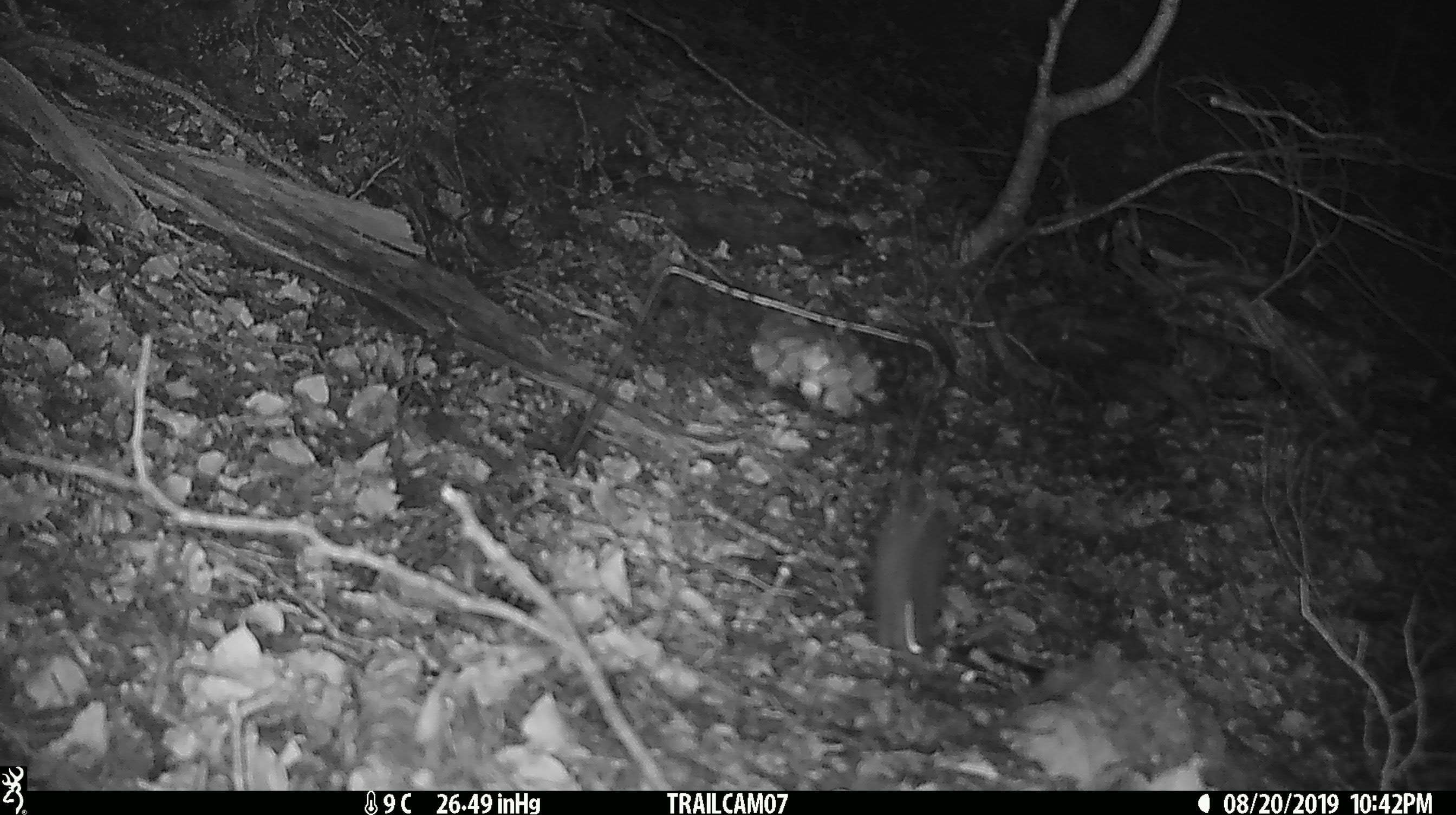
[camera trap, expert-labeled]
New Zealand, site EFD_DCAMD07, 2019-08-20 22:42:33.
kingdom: Animalia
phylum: Chordata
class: Mammalia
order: Rodentia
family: Muridae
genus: Mus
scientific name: Mus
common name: mouse